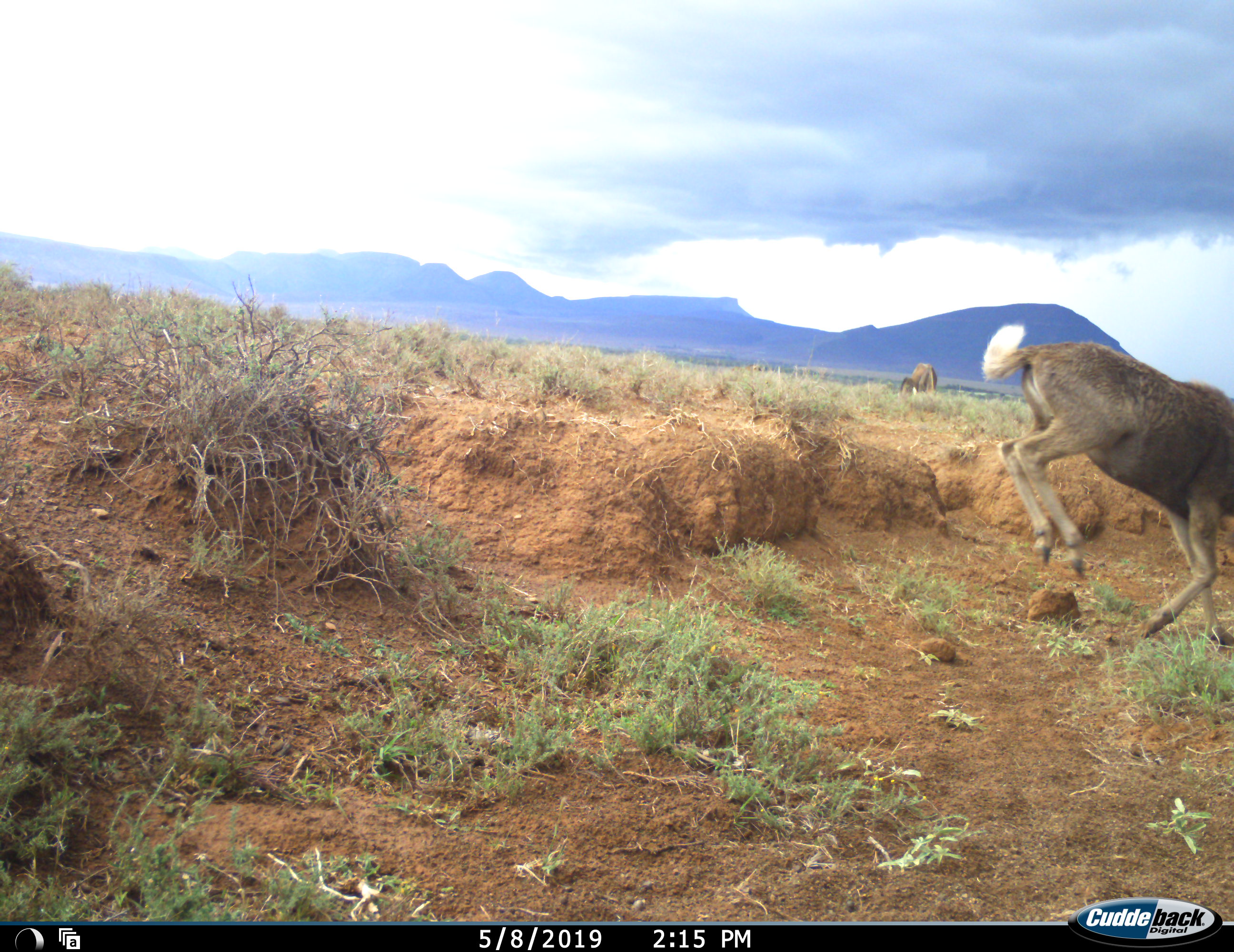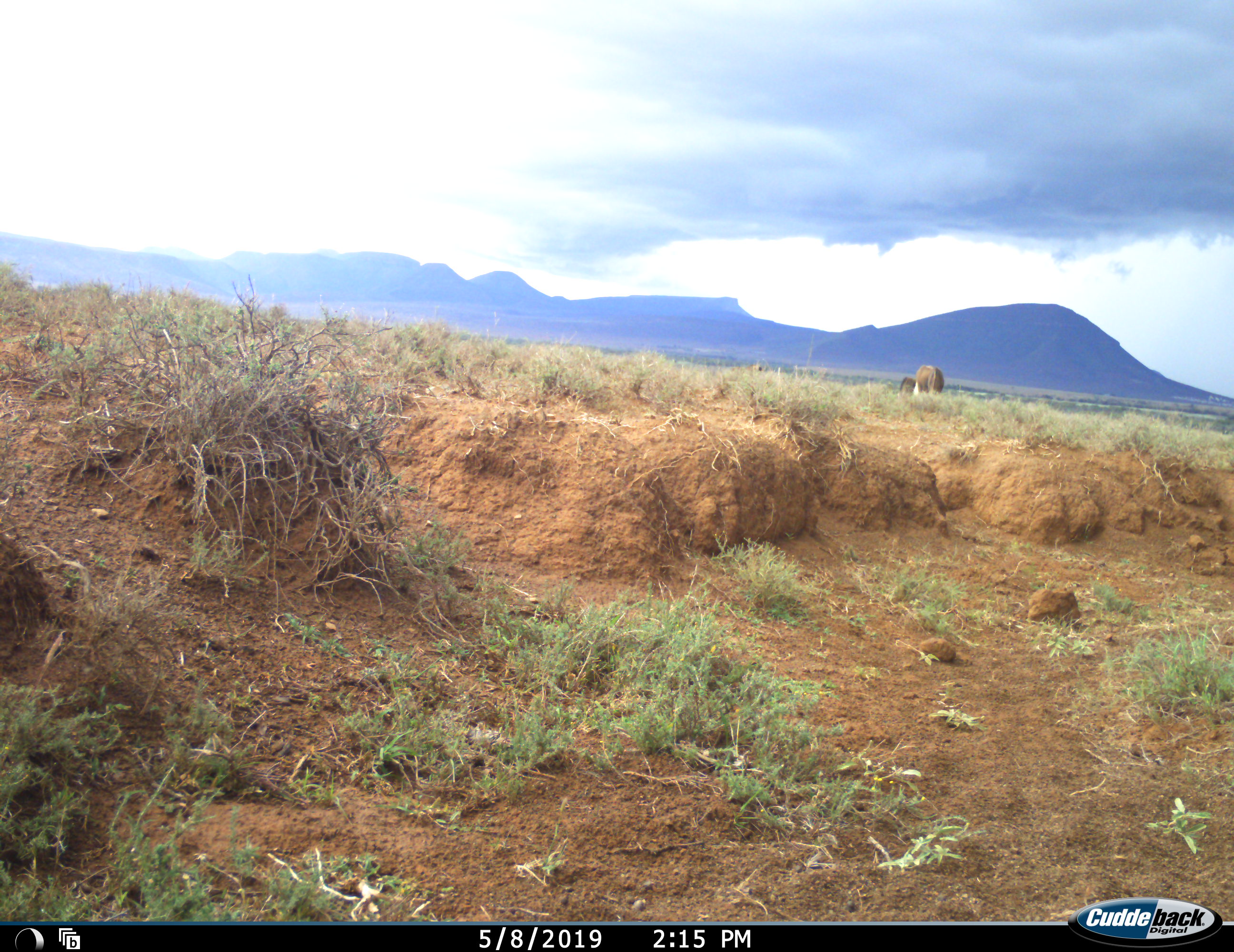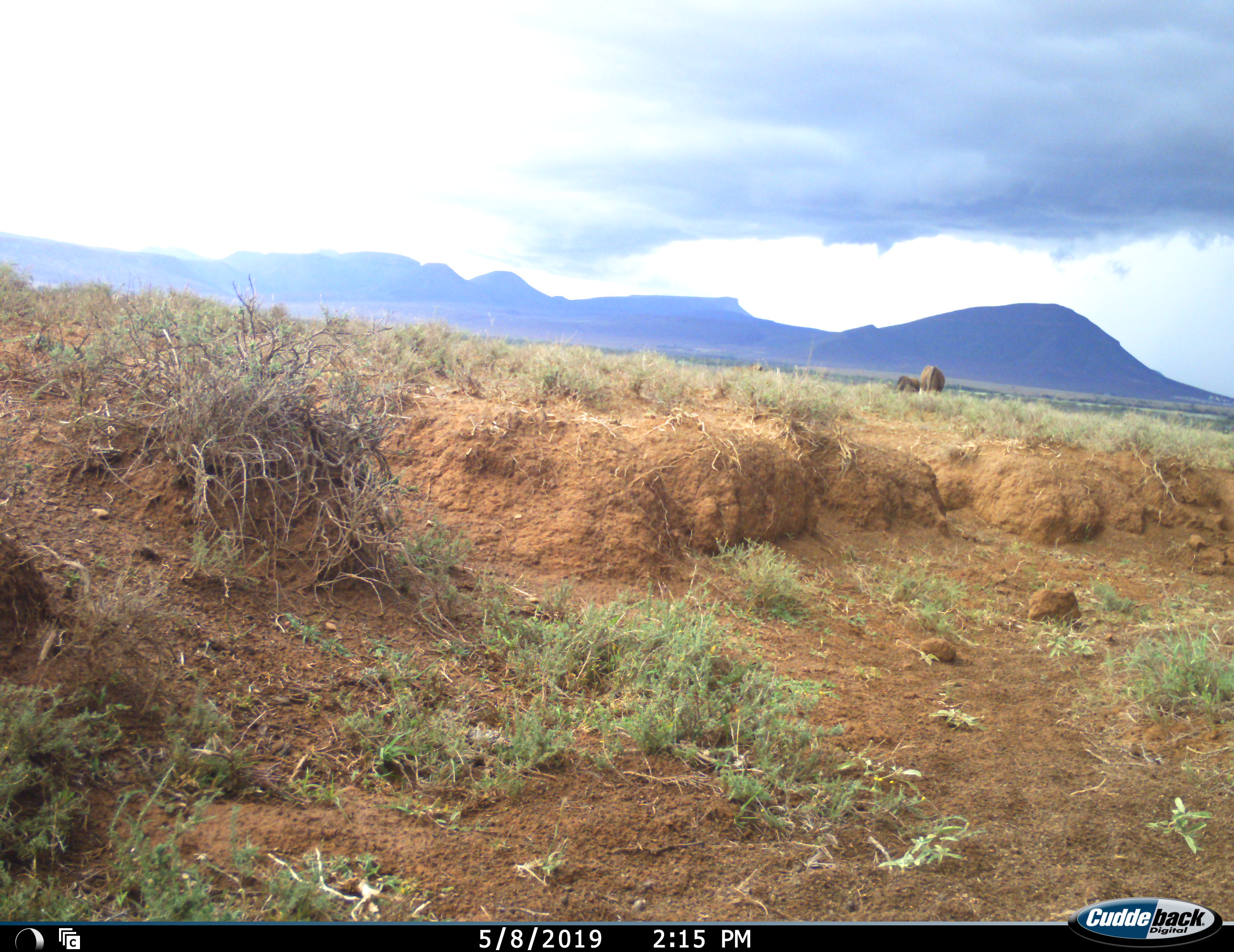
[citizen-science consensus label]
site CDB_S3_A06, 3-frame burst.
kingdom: Animalia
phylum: Chordata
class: Mammalia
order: Artiodactyla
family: Bovidae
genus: Pelea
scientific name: Pelea capreolus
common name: grey rhebok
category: rhebokgrey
Rhebokgrey (grey rhebok) (Pelea capreolus), count 1. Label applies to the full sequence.